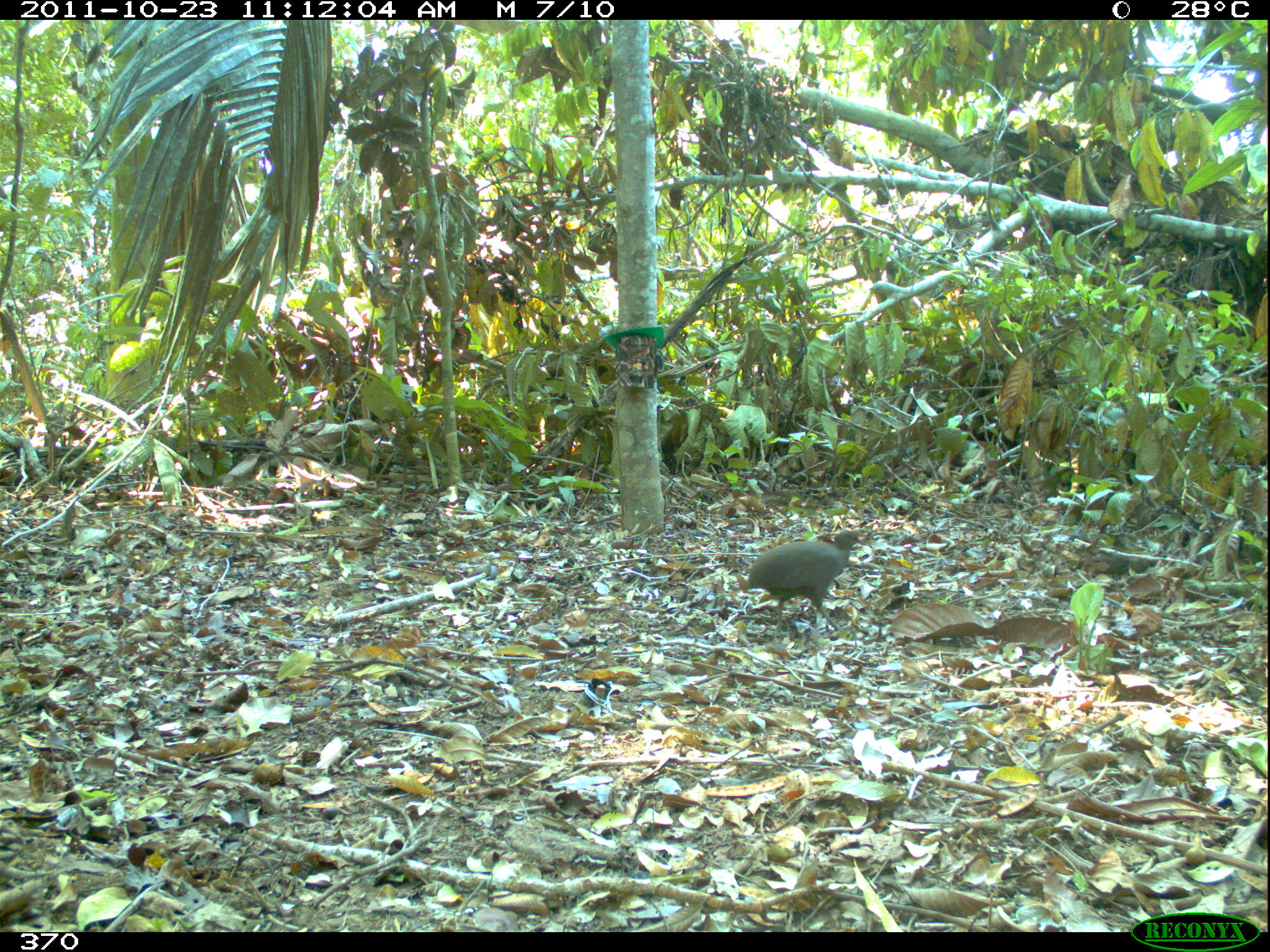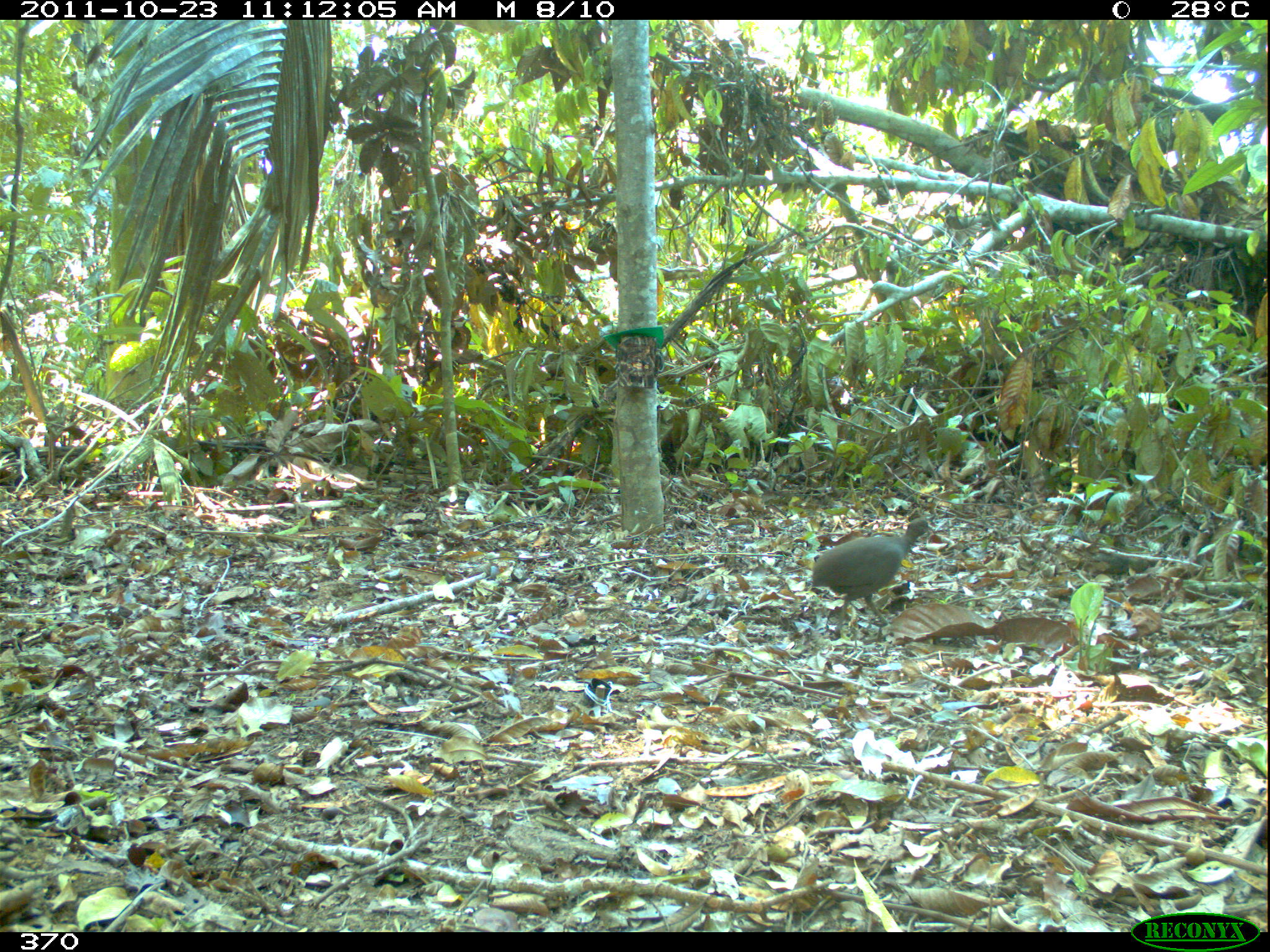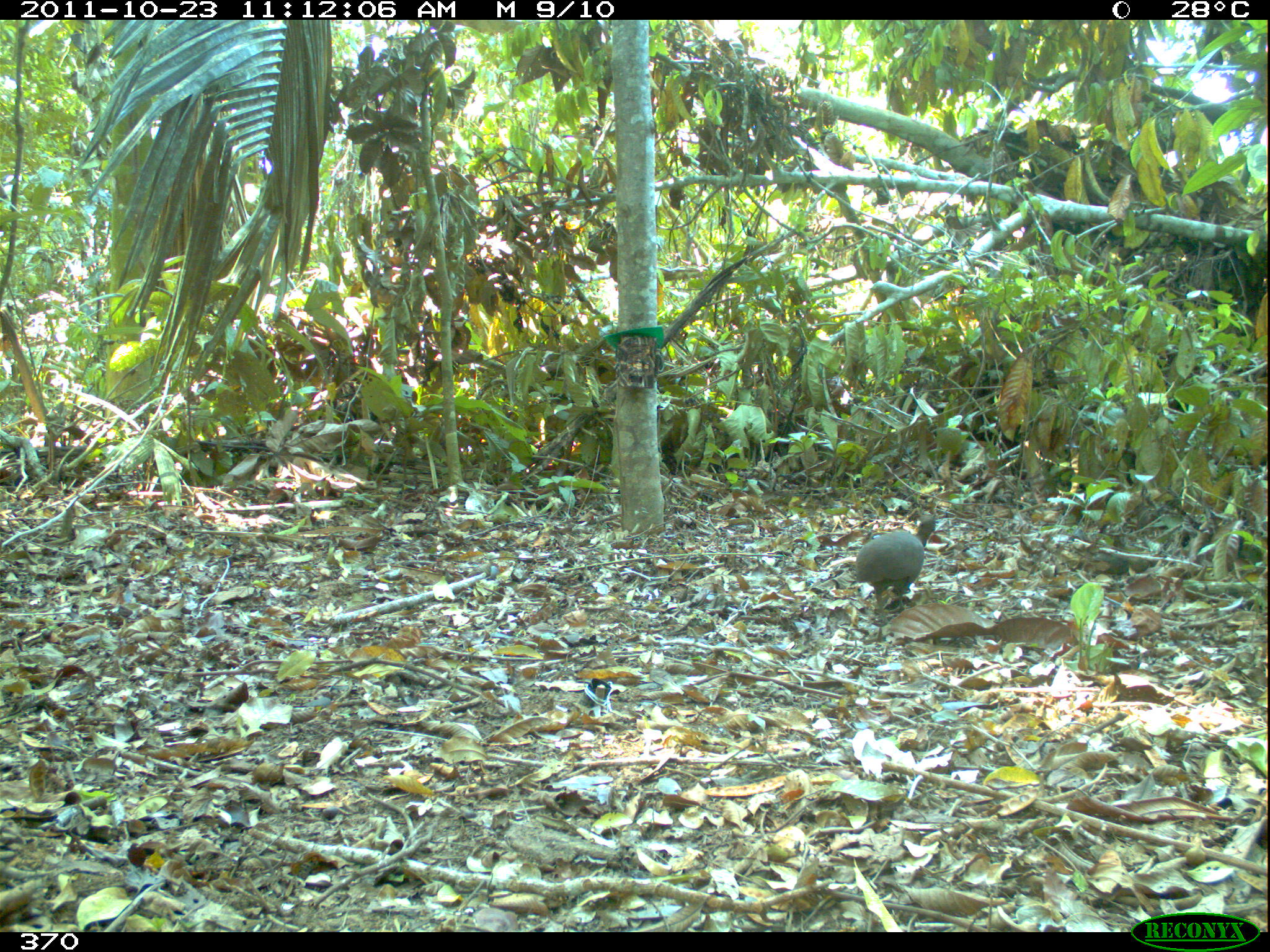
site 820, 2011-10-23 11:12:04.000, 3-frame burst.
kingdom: Animalia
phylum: Chordata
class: Aves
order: Tinamiformes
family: Tinamidae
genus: Crypturellus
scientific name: Crypturellus cinereus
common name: cinereous tinamou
Crypturellus cinereus (cinereous tinamou).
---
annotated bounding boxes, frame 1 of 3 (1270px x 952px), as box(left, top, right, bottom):
crypturellus cinereus: box(744, 528, 864, 635)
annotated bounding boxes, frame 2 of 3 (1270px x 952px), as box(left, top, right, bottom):
crypturellus cinereus: box(808, 516, 936, 636)